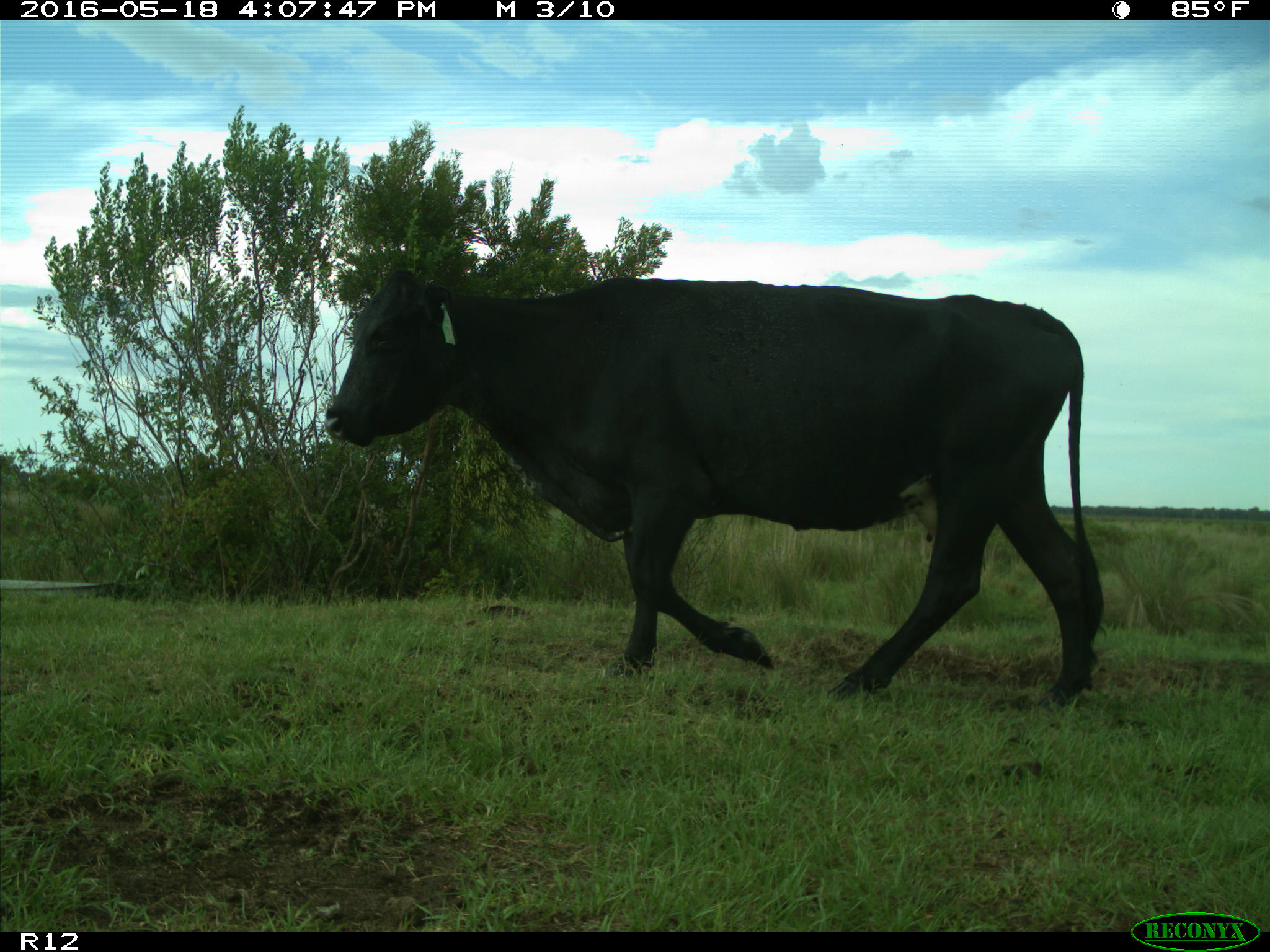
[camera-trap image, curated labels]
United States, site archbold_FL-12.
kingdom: Animalia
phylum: Chordata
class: Mammalia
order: Artiodactyla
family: Bovidae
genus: Bos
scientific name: Bos taurus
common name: domestic cow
Bos taurus (domestic cow).